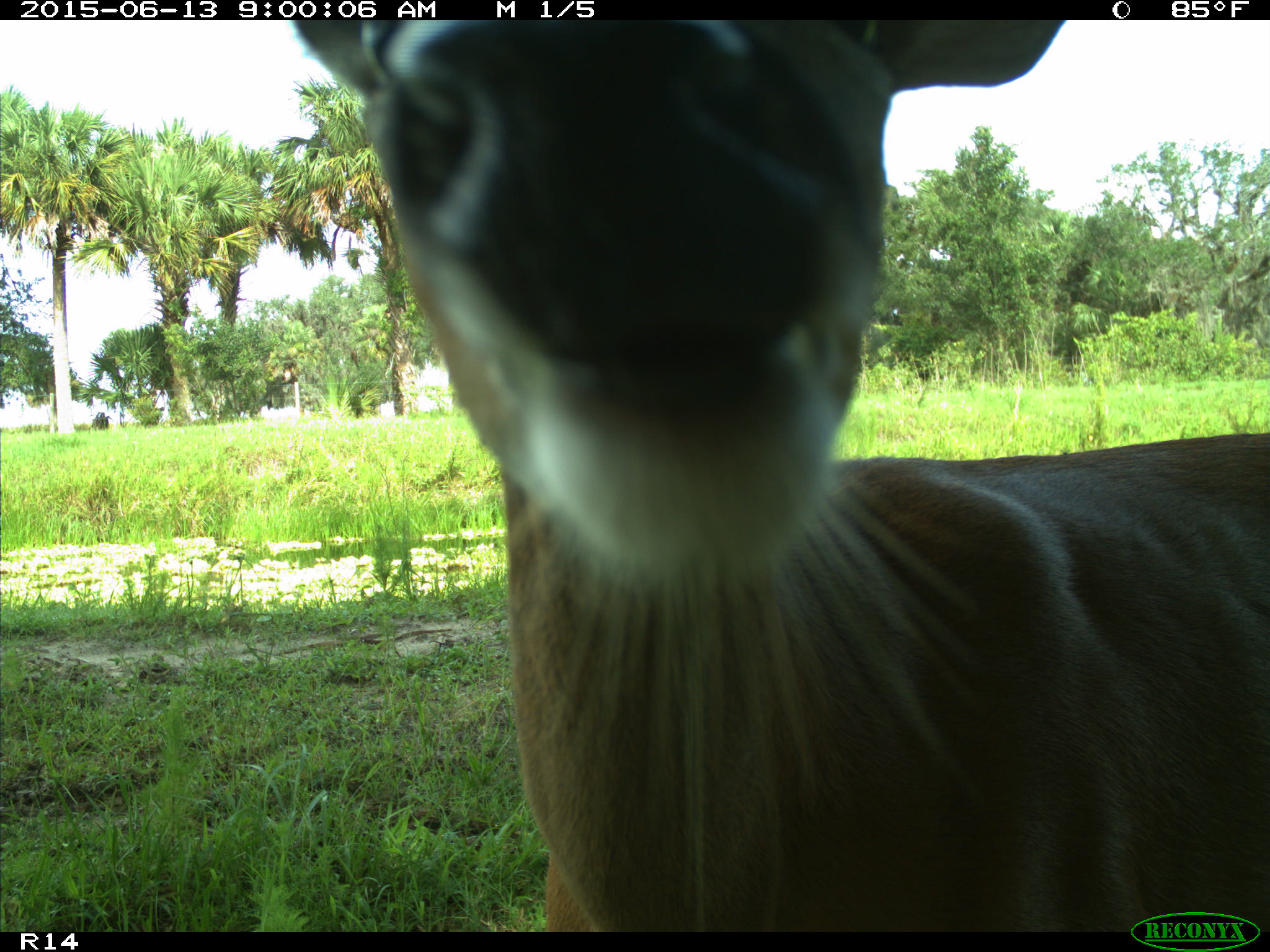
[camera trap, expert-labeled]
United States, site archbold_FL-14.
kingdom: Animalia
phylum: Chordata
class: Mammalia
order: Artiodactyla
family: Cervidae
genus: Odocoileus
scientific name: Odocoileus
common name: deer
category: unidentified deer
Unidentified deer (deer) (Odocoileus).